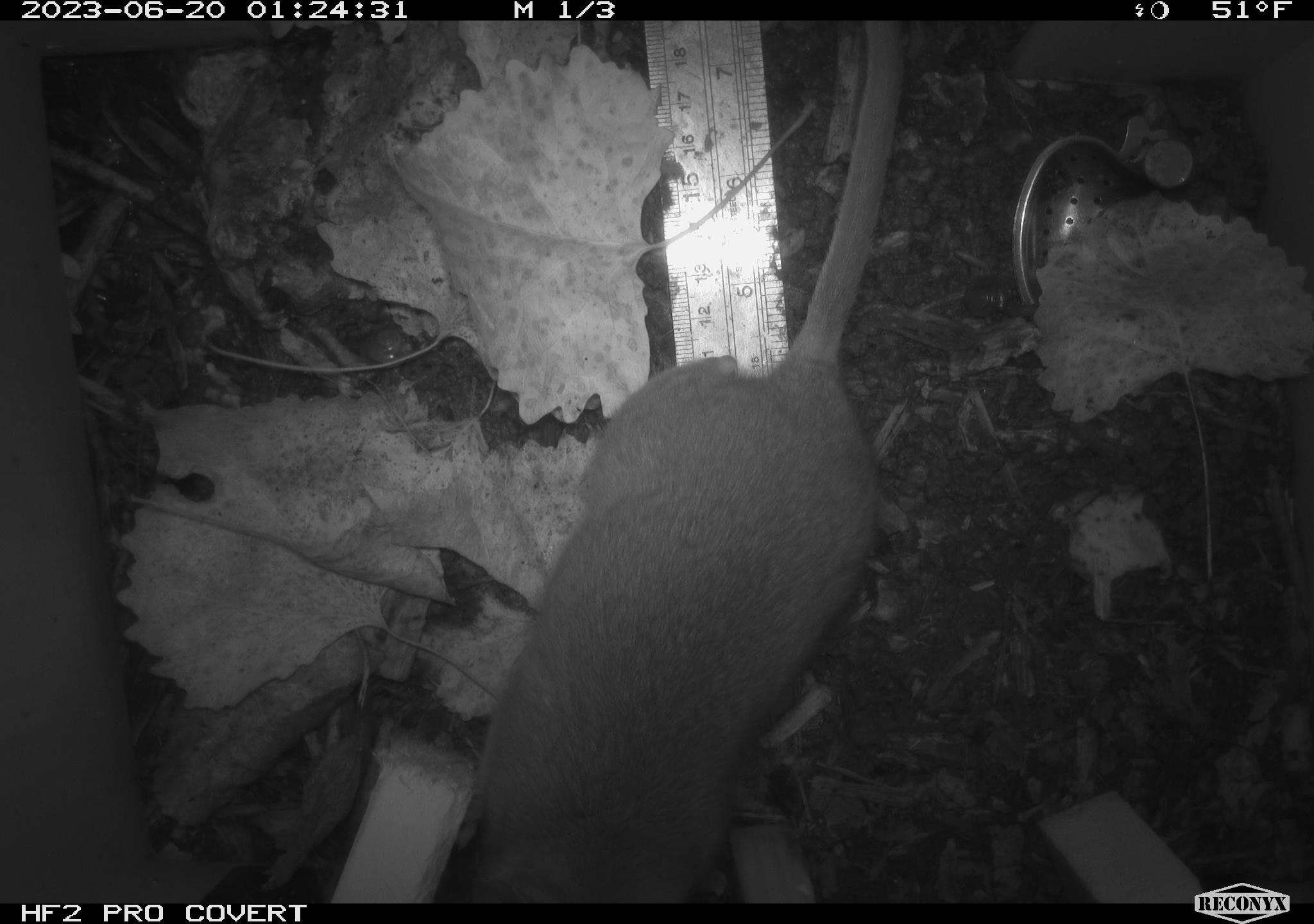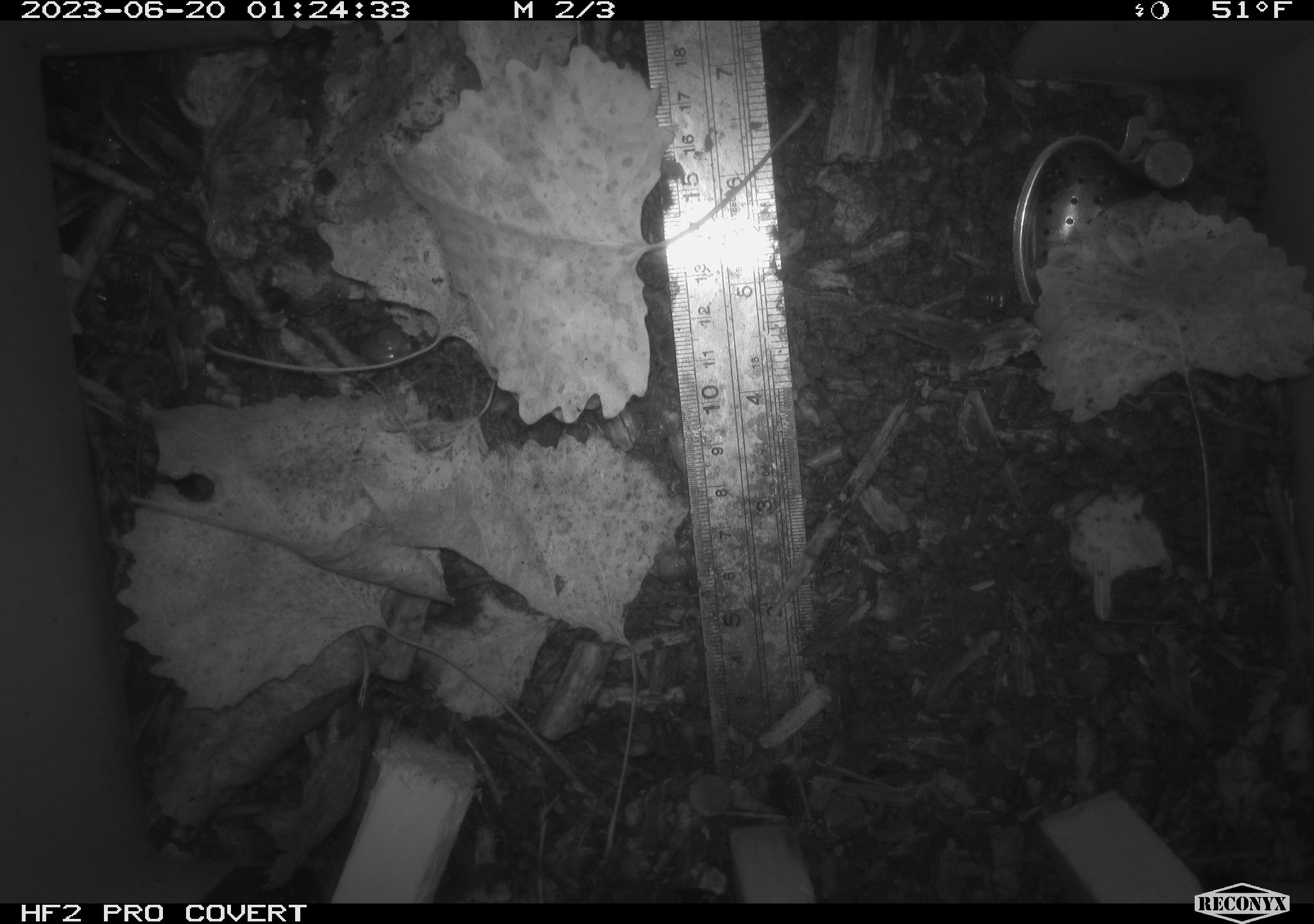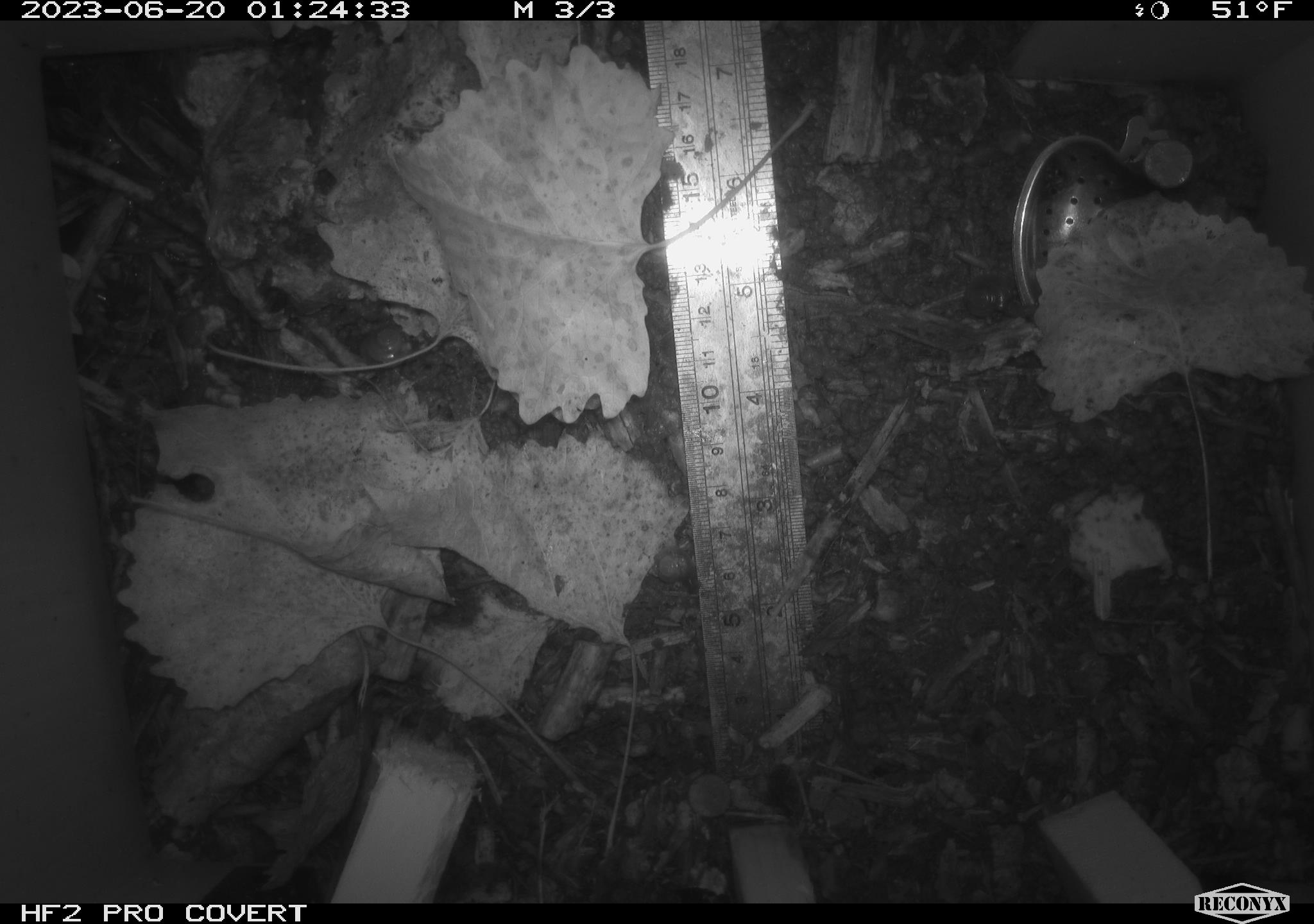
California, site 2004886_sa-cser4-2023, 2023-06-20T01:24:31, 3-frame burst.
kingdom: Animalia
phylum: Chordata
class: Mammalia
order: Rodentia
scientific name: Rodentia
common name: woodrat or rat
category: woodrat or rat species